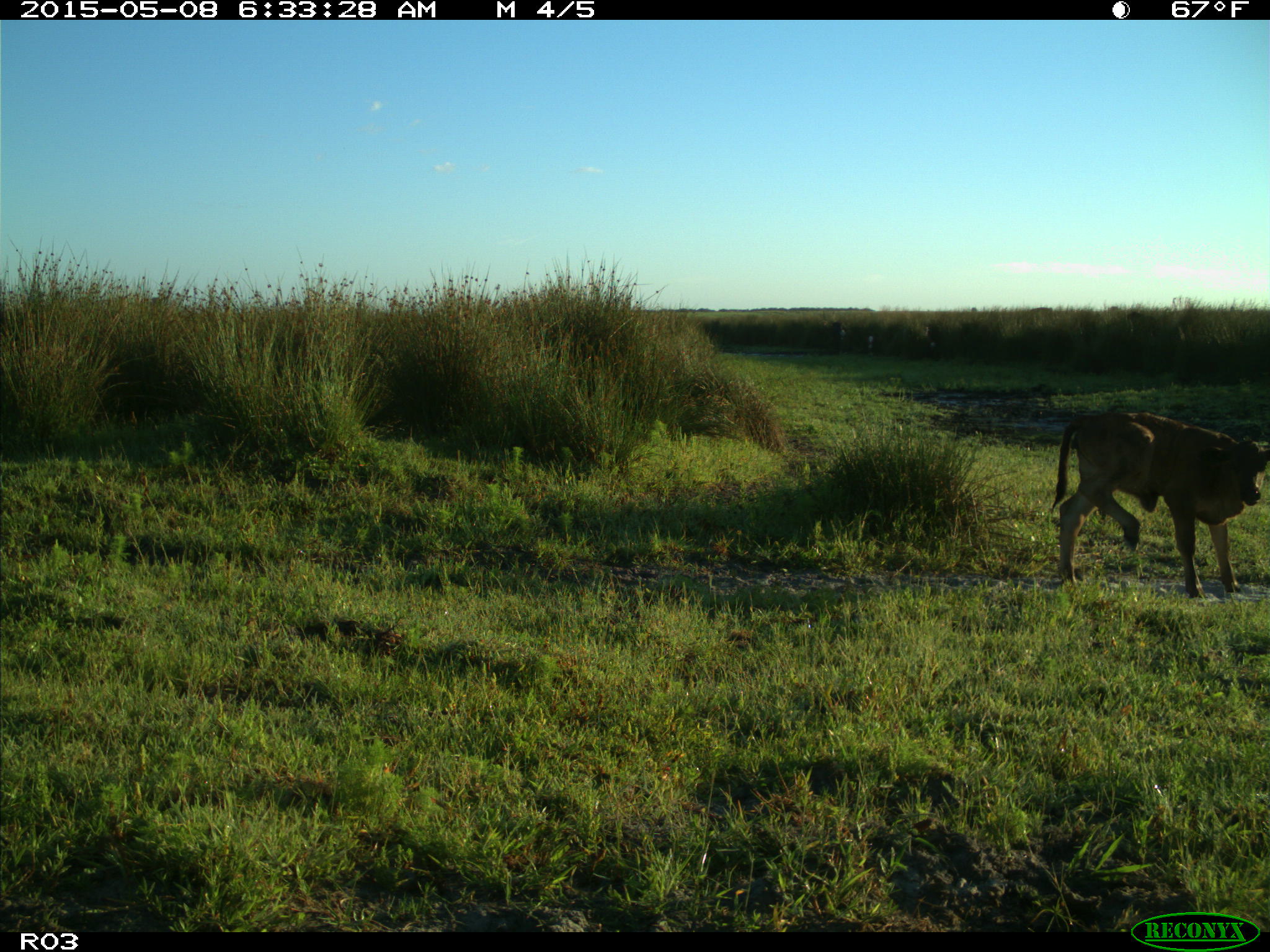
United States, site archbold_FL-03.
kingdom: Animalia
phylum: Chordata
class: Mammalia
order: Artiodactyla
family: Bovidae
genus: Bos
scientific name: Bos taurus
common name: domestic cow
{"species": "Bos taurus (domestic cow)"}